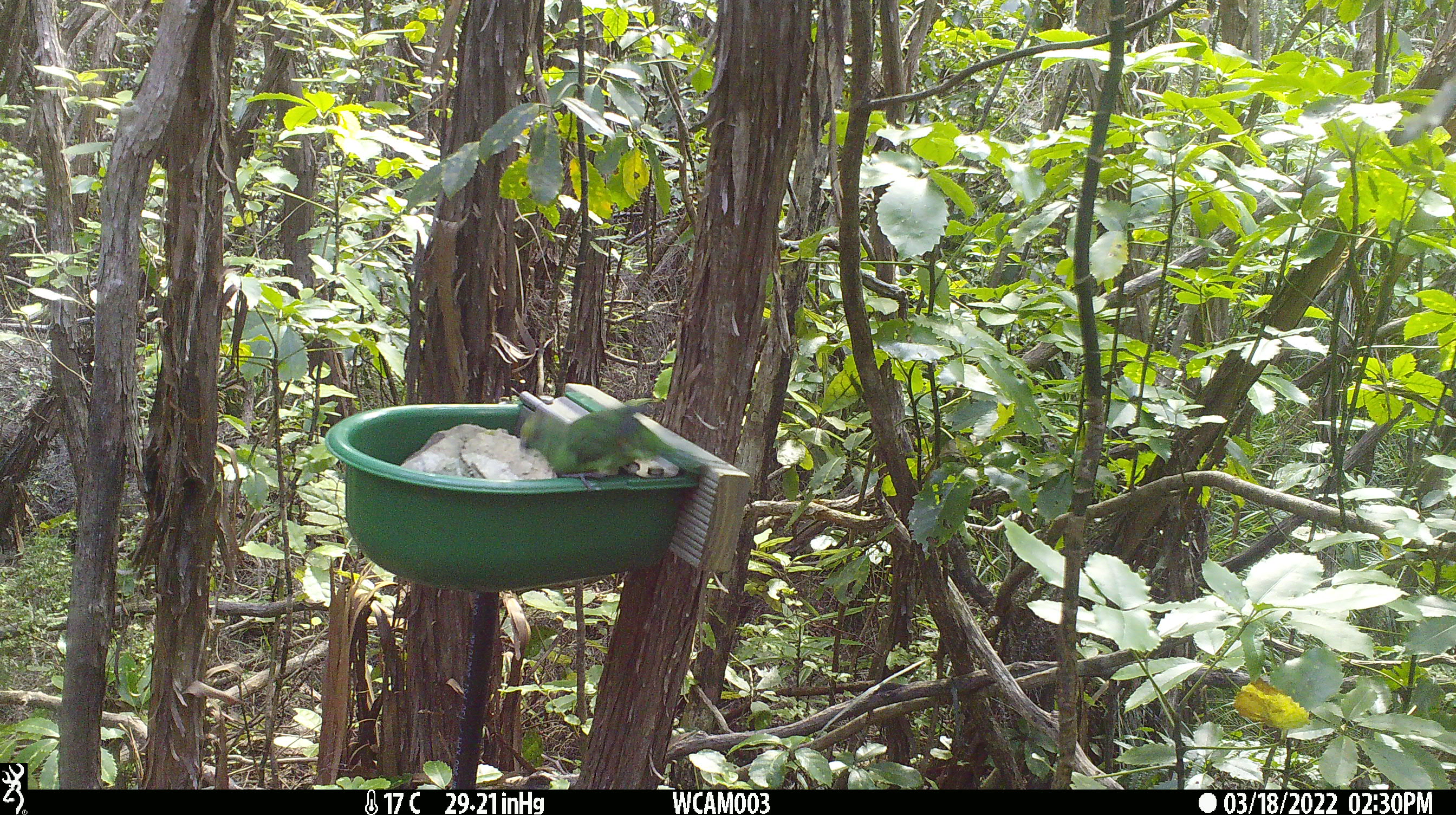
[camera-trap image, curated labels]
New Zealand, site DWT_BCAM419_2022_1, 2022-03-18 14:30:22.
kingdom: Animalia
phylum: Chordata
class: Aves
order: Psittaciformes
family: Psittaculidae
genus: Cyanoramphus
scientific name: Cyanoramphus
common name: parakeet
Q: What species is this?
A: Parakeet (Cyanoramphus).